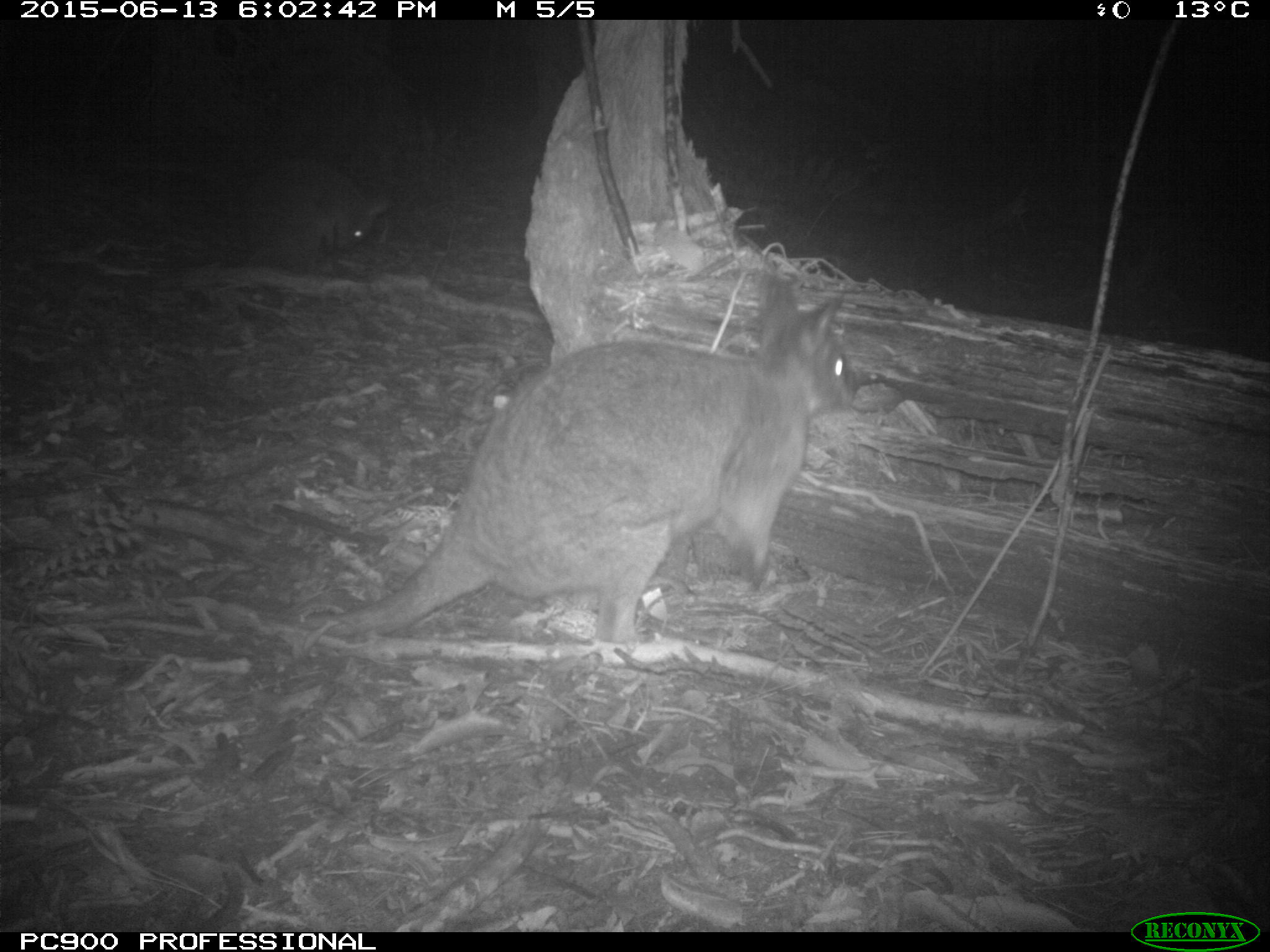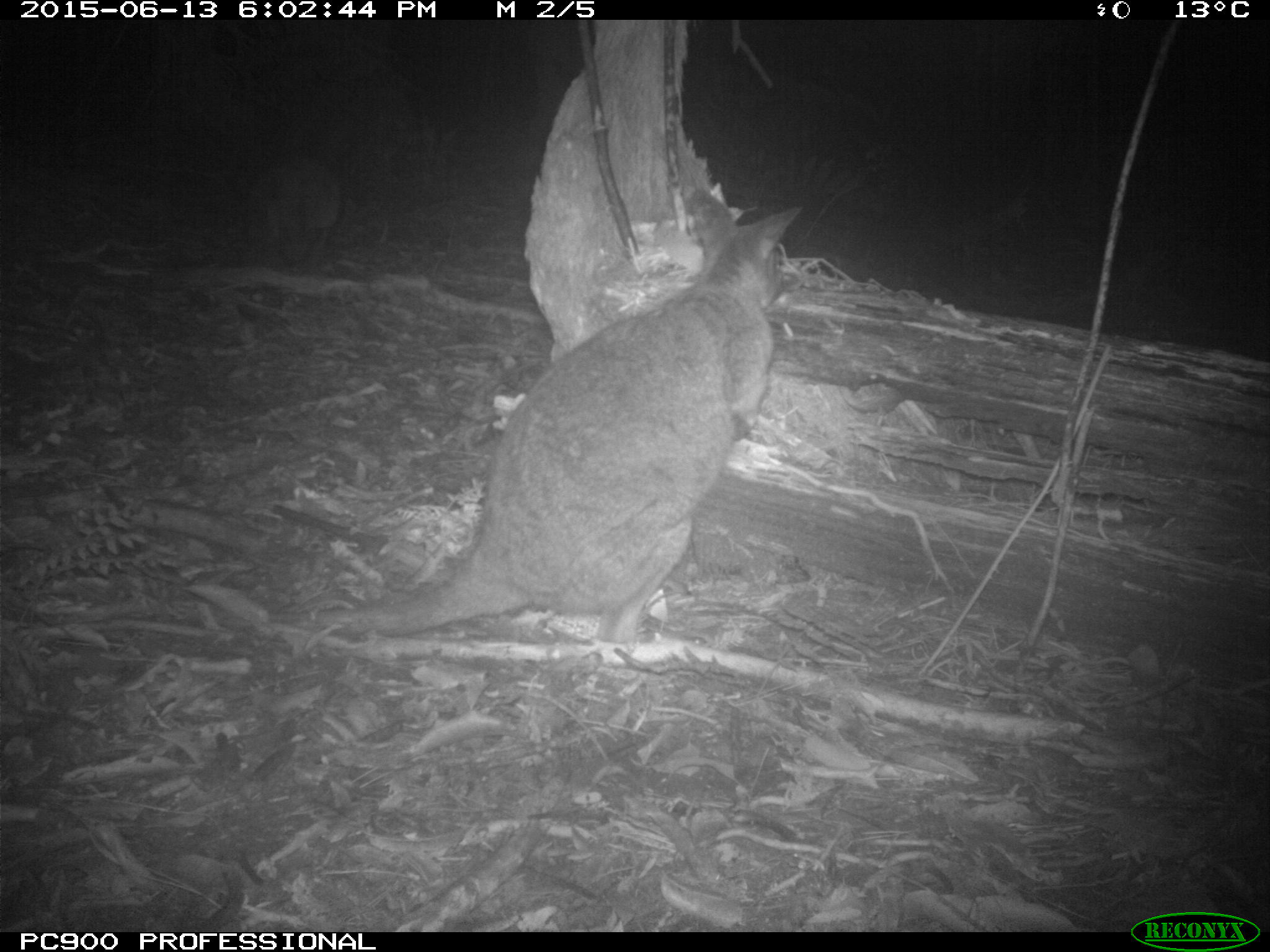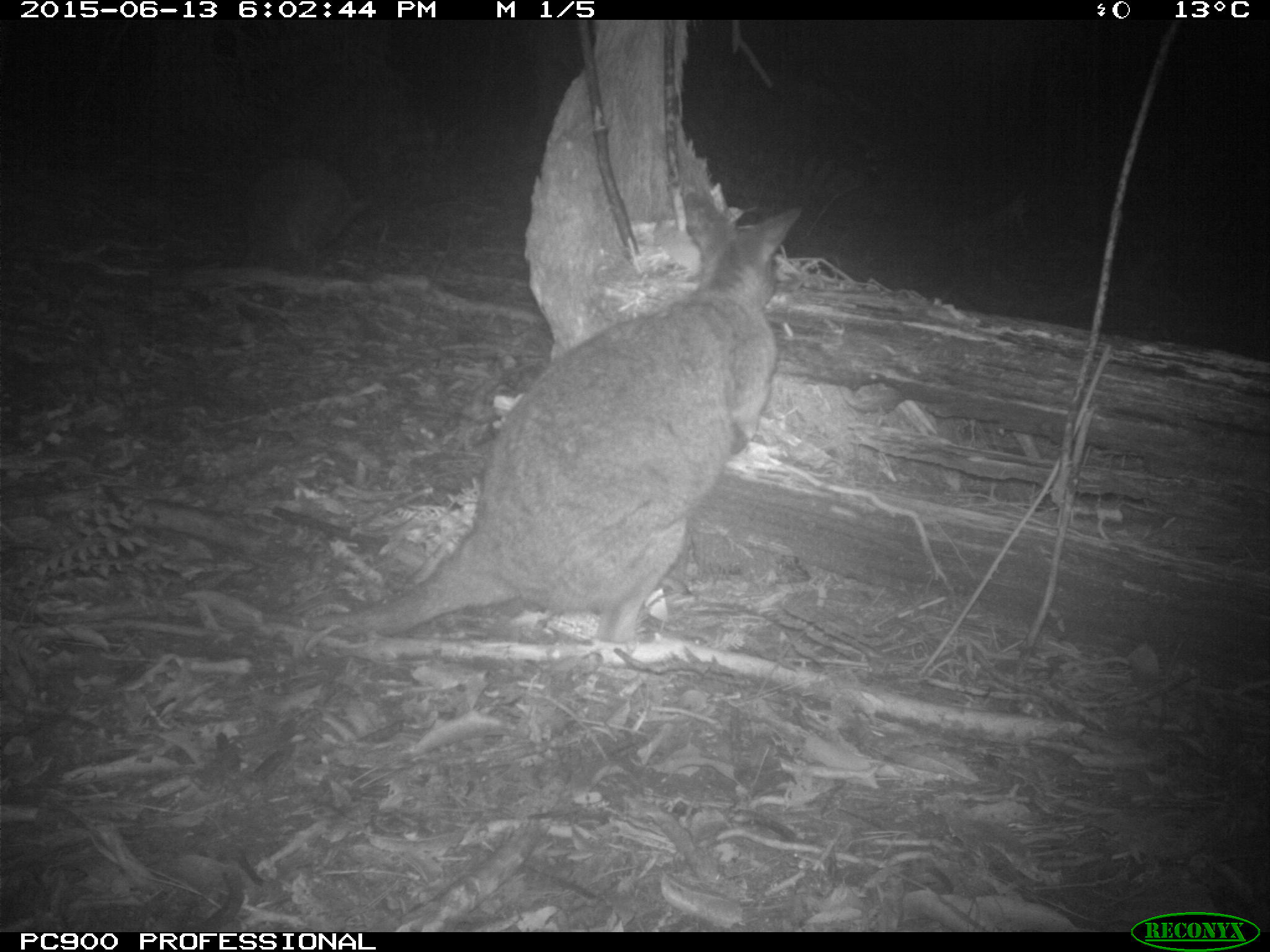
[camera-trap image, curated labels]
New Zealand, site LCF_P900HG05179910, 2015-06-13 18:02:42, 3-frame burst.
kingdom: Animalia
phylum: Chordata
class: Mammalia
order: Diprotodontia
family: Macropodidae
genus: Notamacropus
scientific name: Notamacropus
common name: wallaby